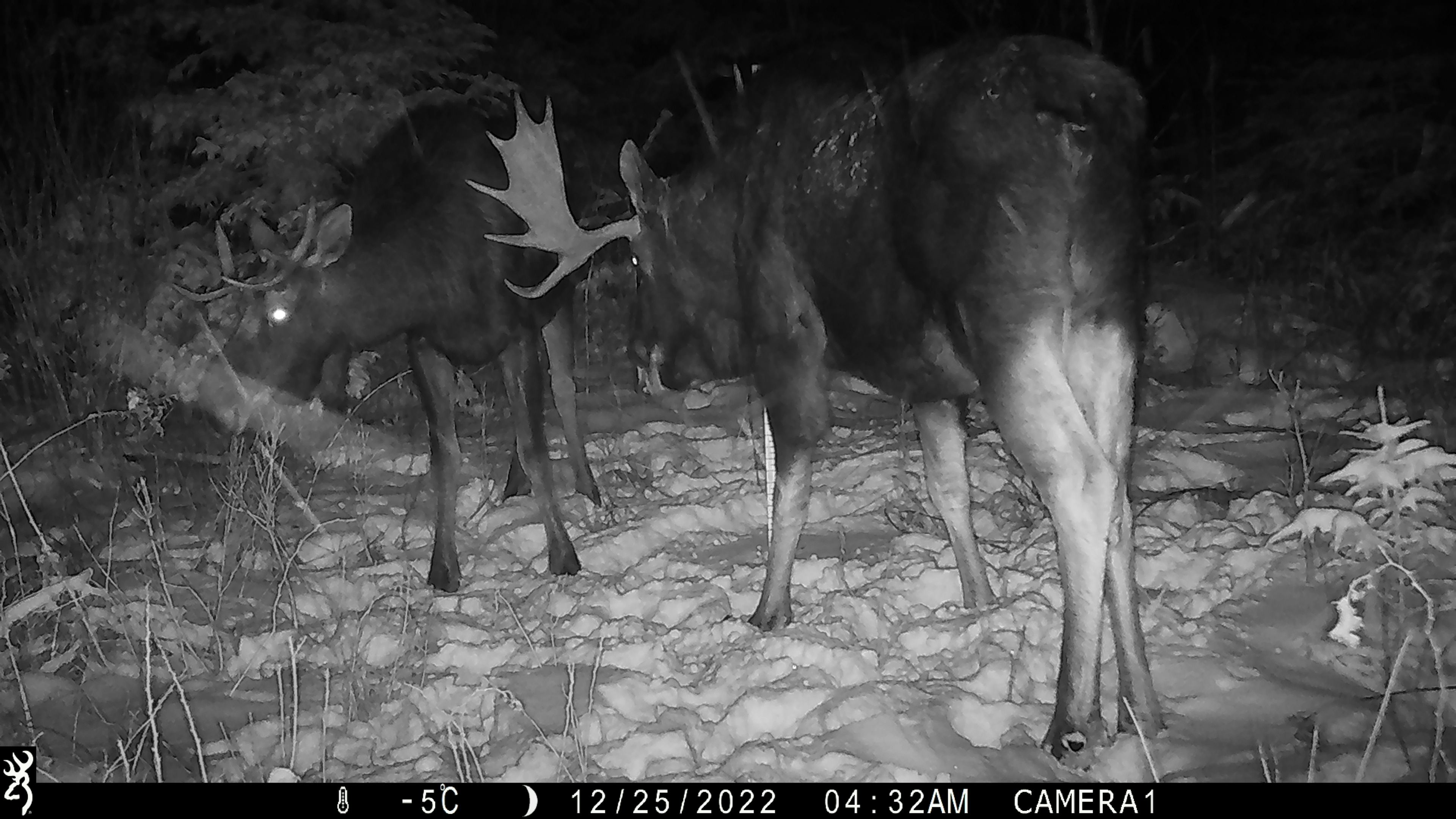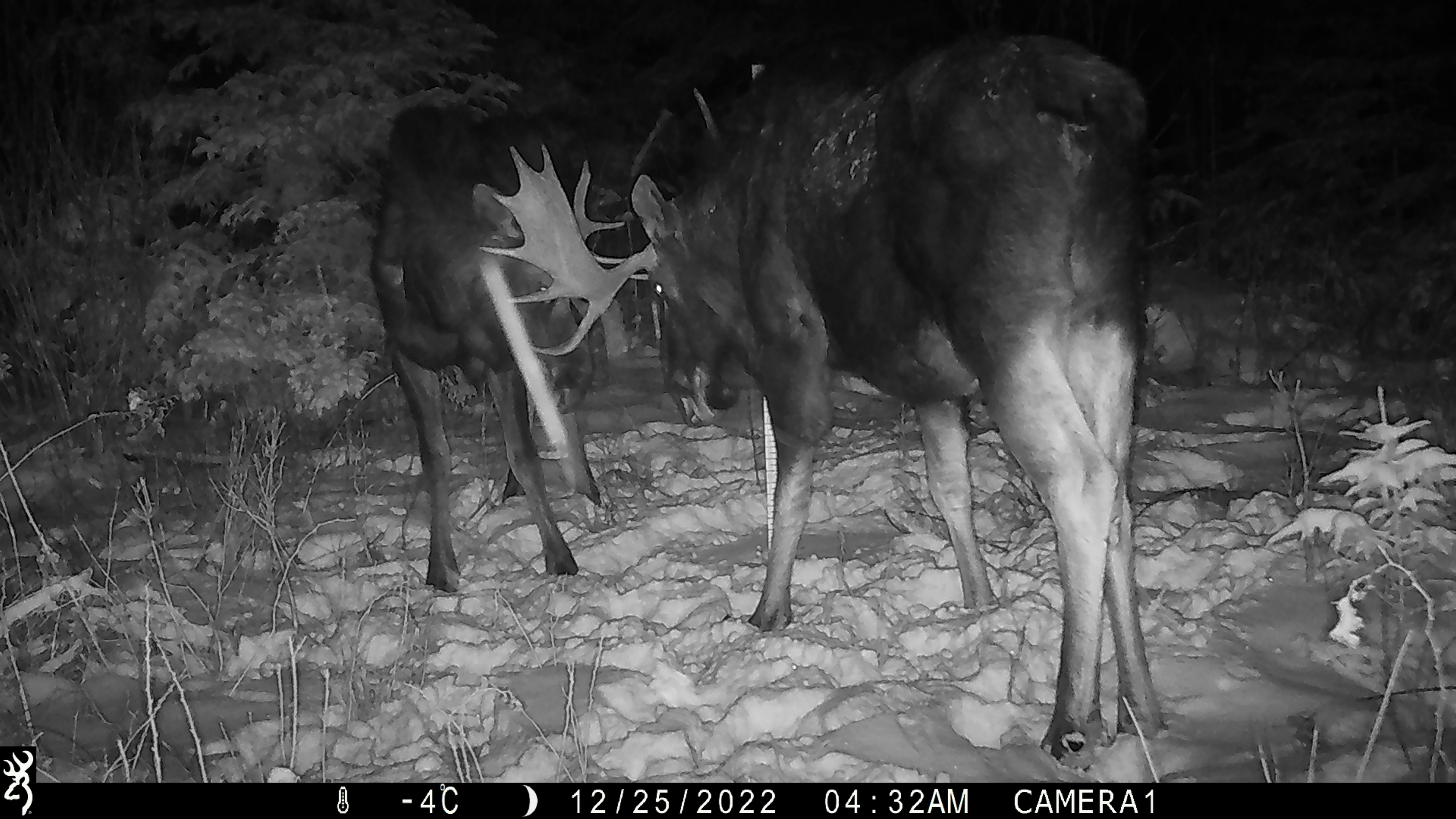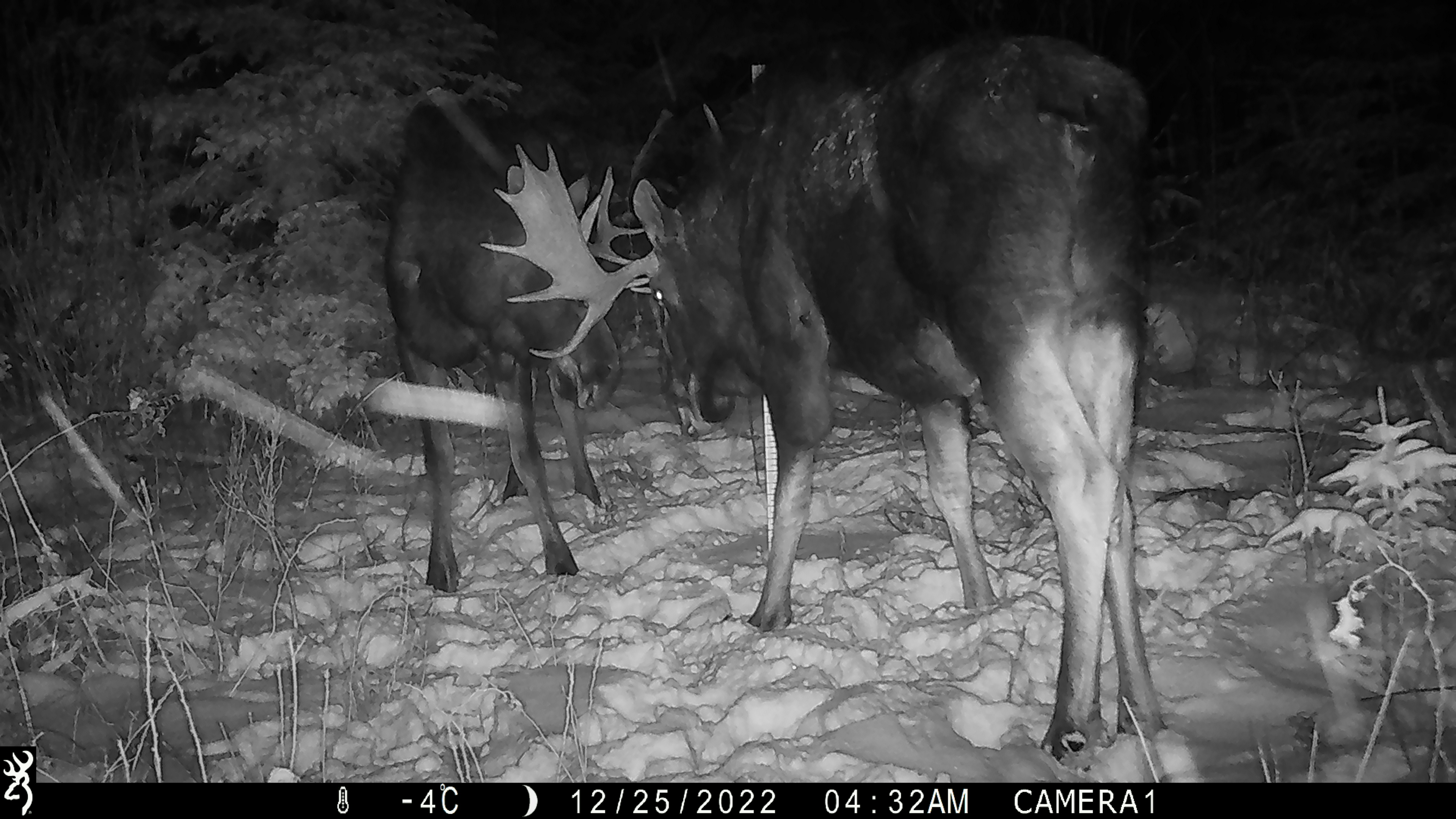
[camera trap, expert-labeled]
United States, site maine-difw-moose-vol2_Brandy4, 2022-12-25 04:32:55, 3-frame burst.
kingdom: Animalia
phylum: Chordata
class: Mammalia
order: Artiodactyla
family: Cervidae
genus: Alces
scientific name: Alces alces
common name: moose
Moose (Alces alces).